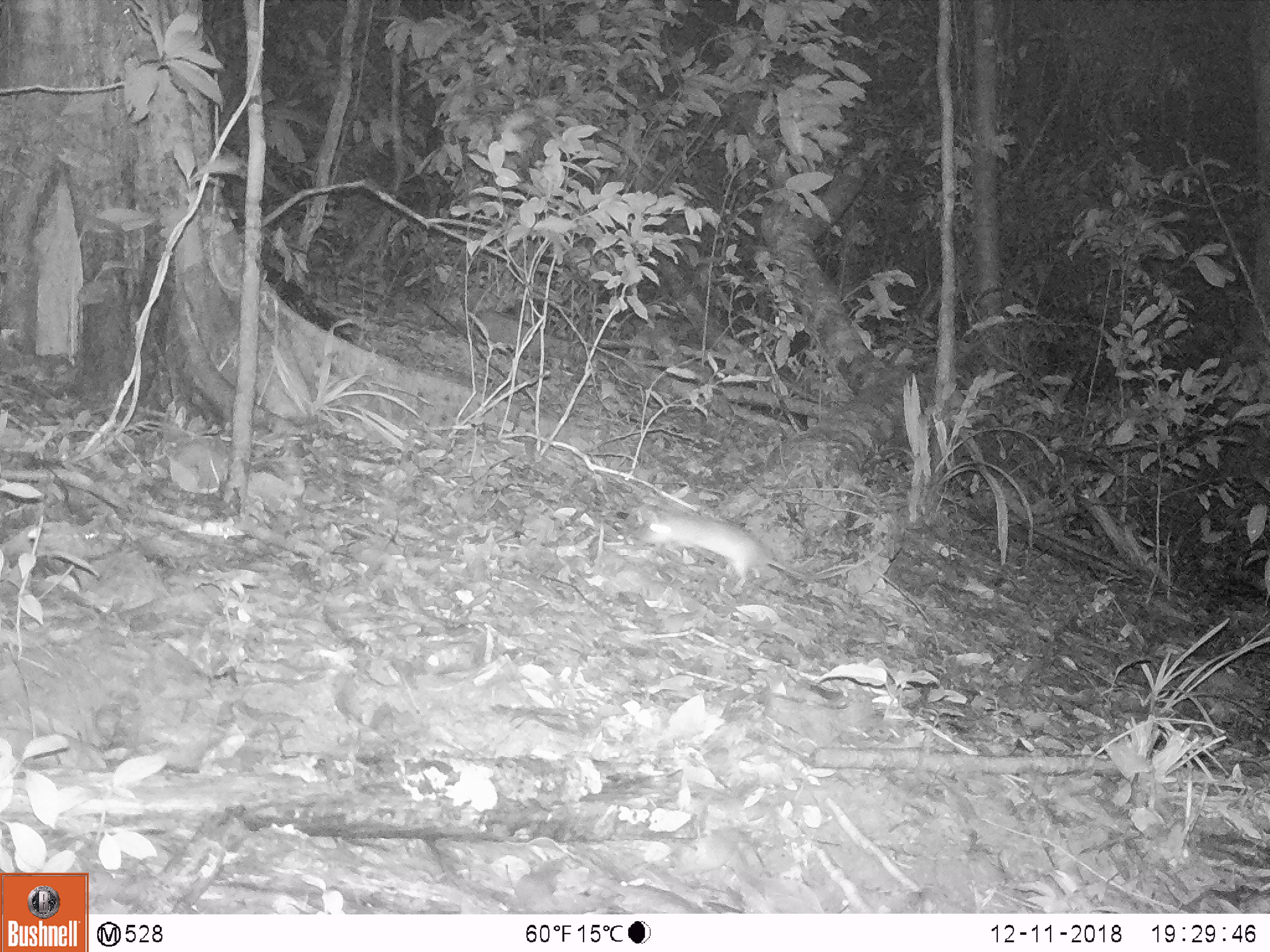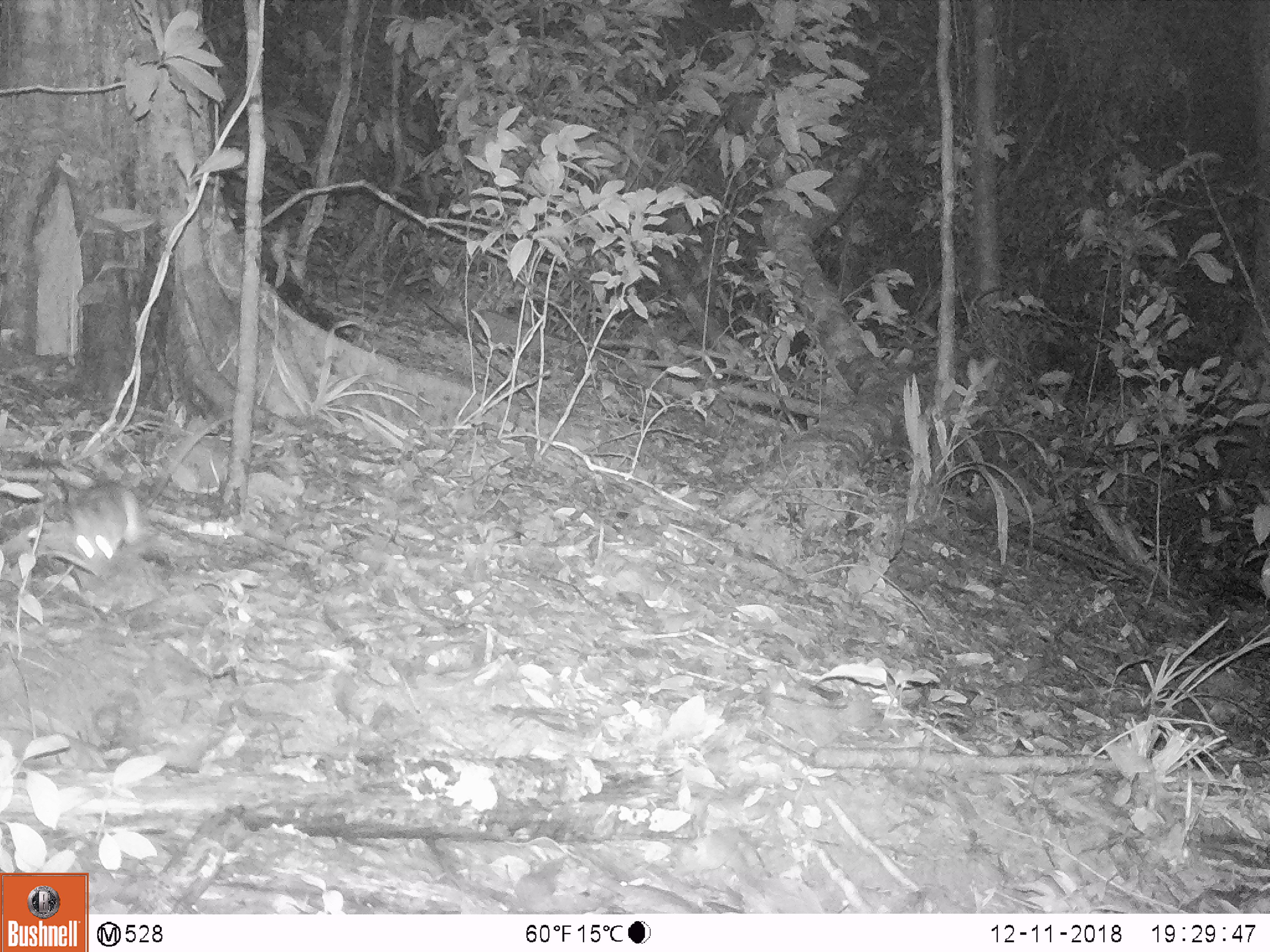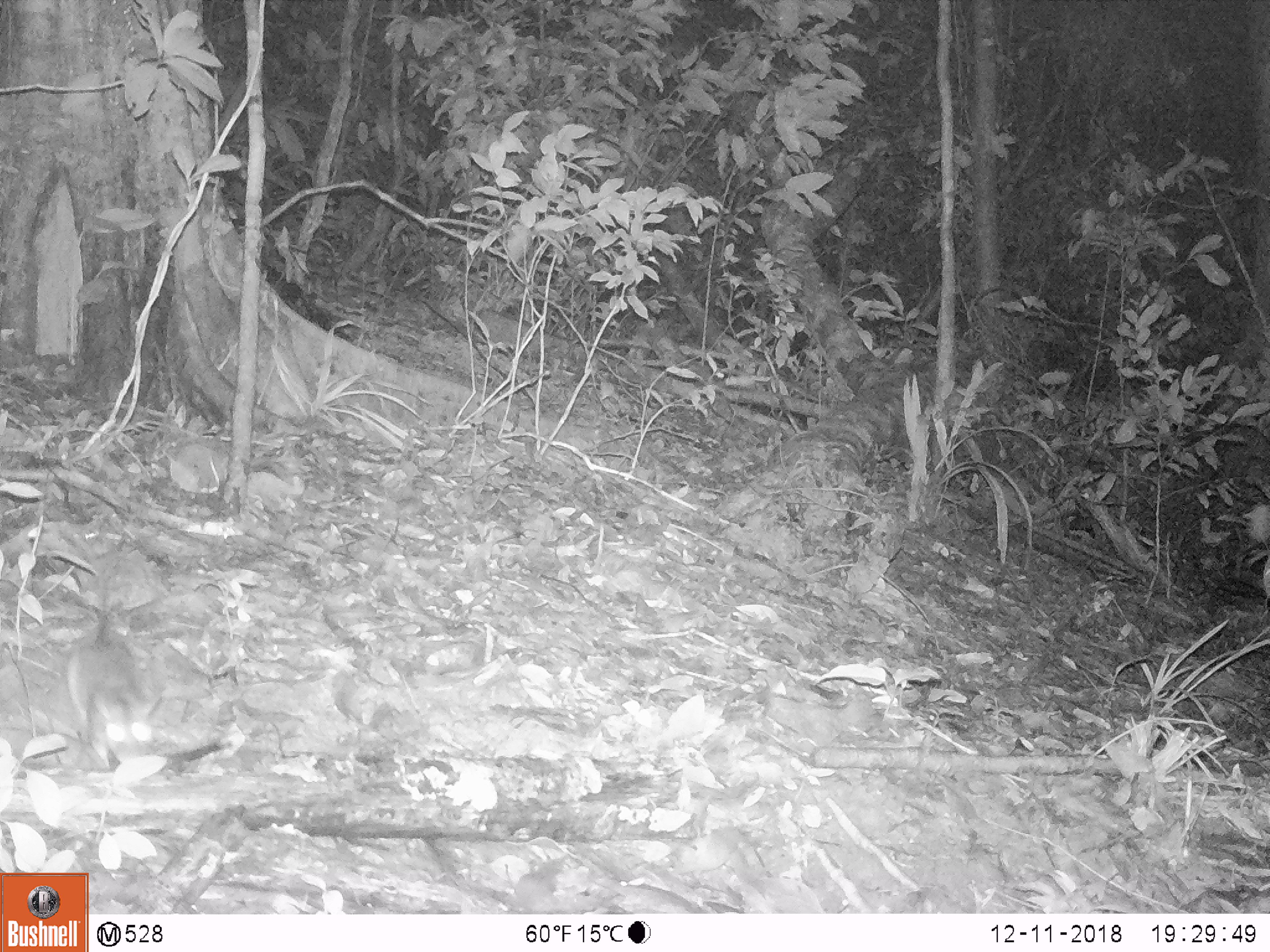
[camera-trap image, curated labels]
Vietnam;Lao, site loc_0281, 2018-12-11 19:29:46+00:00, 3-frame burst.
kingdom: Animalia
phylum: Chordata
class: Mammalia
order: Rodentia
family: Muridae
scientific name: Muridae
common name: old-world mice and rats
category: unidentified murid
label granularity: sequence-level